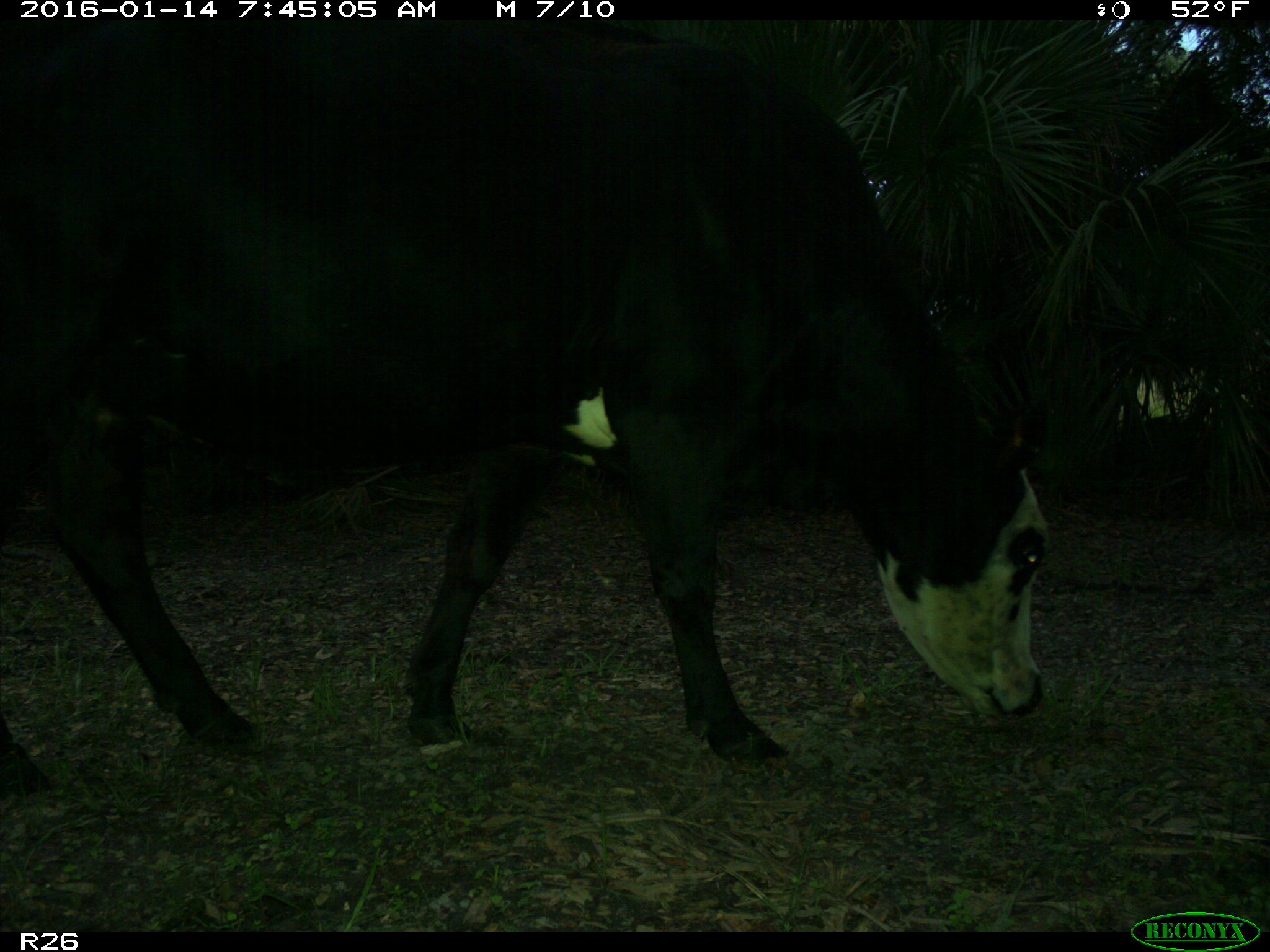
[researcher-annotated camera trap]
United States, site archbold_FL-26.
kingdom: Animalia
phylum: Chordata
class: Mammalia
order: Artiodactyla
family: Bovidae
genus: Bos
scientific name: Bos taurus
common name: domestic cow